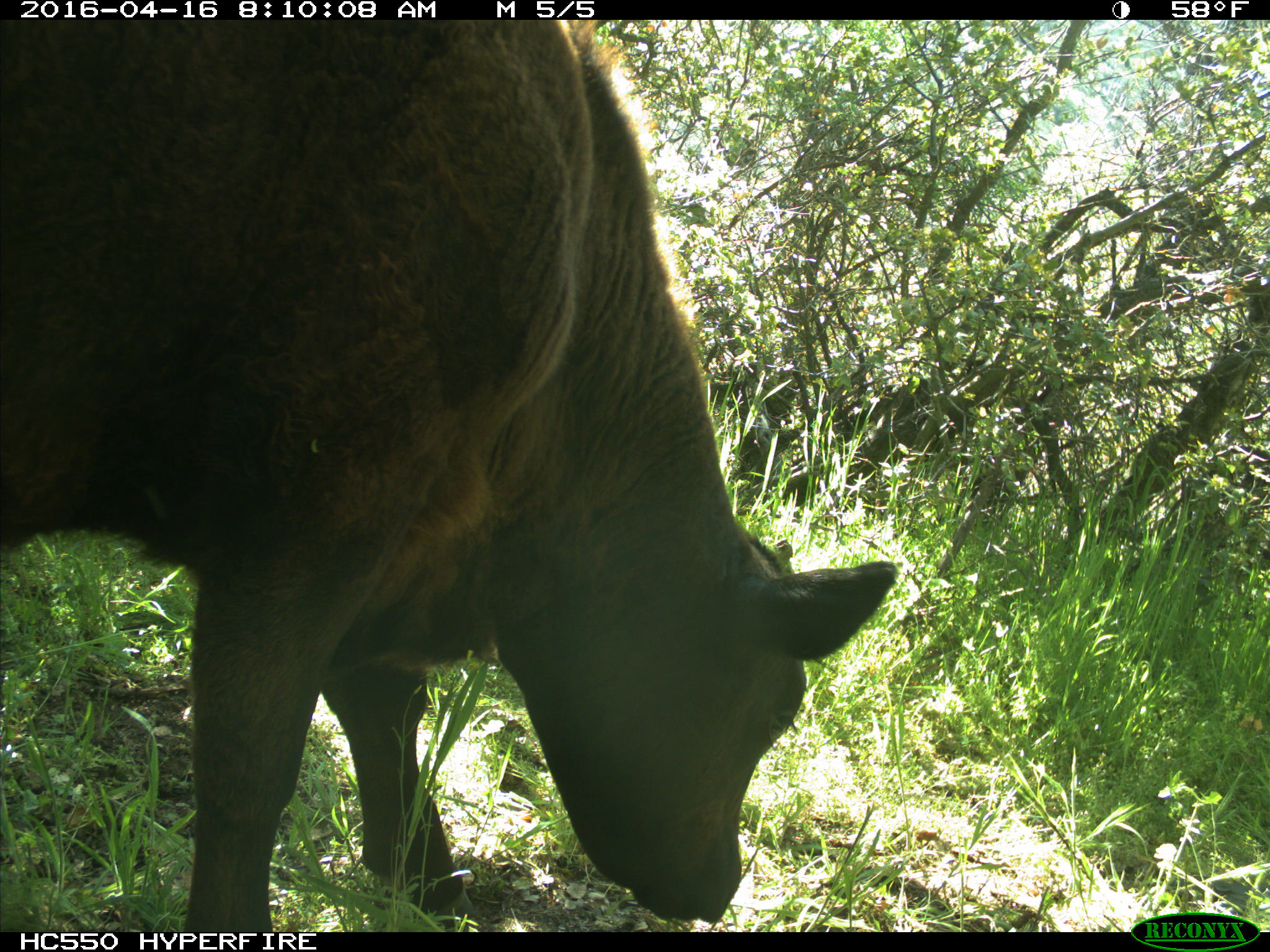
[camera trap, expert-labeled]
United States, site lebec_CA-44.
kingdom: Animalia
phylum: Chordata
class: Mammalia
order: Artiodactyla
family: Bovidae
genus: Bos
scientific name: Bos taurus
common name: domestic cow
Bos taurus (domestic cow).